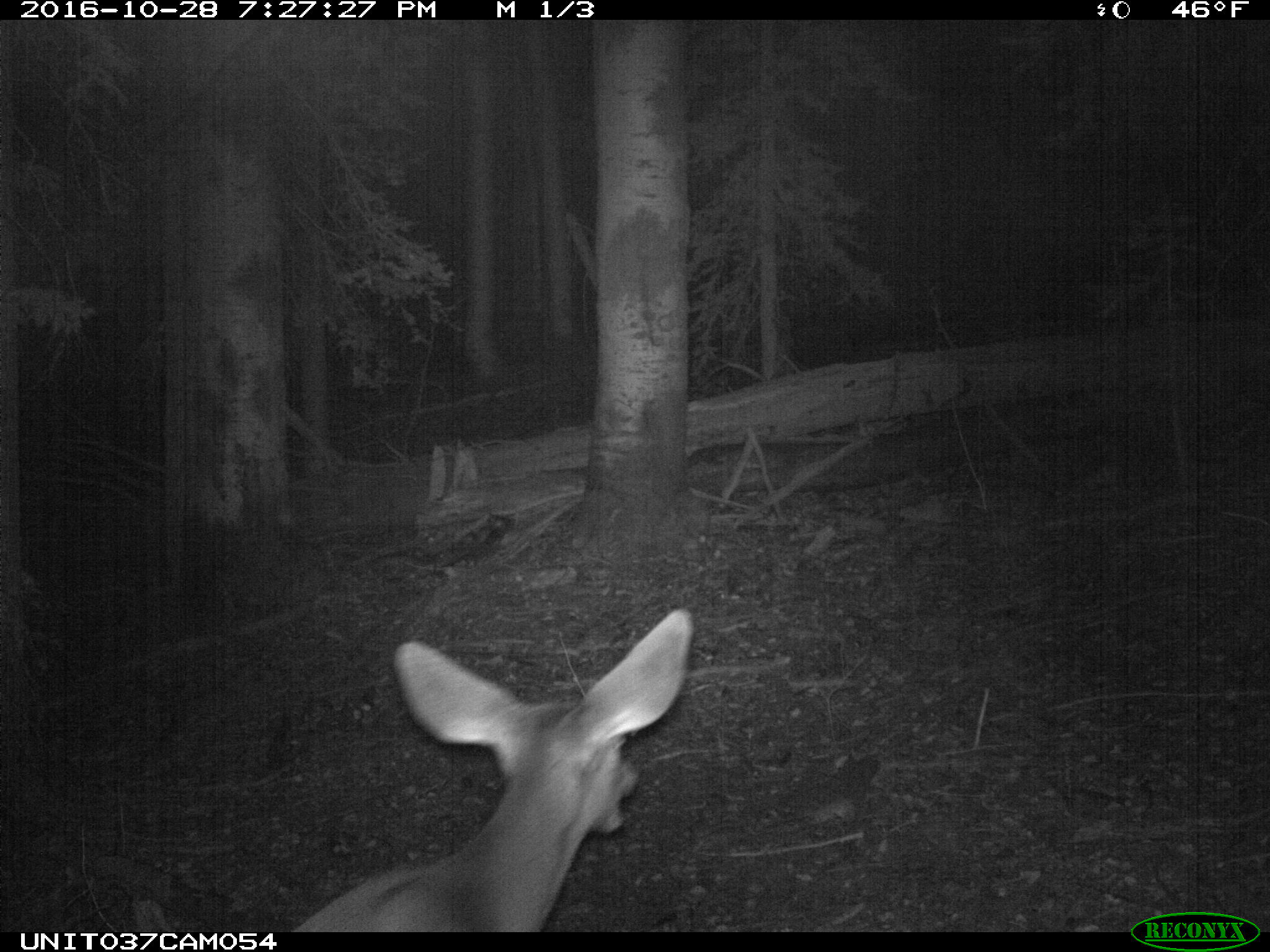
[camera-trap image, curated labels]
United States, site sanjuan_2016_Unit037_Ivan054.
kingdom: Animalia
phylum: Chordata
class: Mammalia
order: Artiodactyla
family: Cervidae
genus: Odocoileus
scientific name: Odocoileus hemionus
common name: mule deer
Odocoileus hemionus (mule deer).